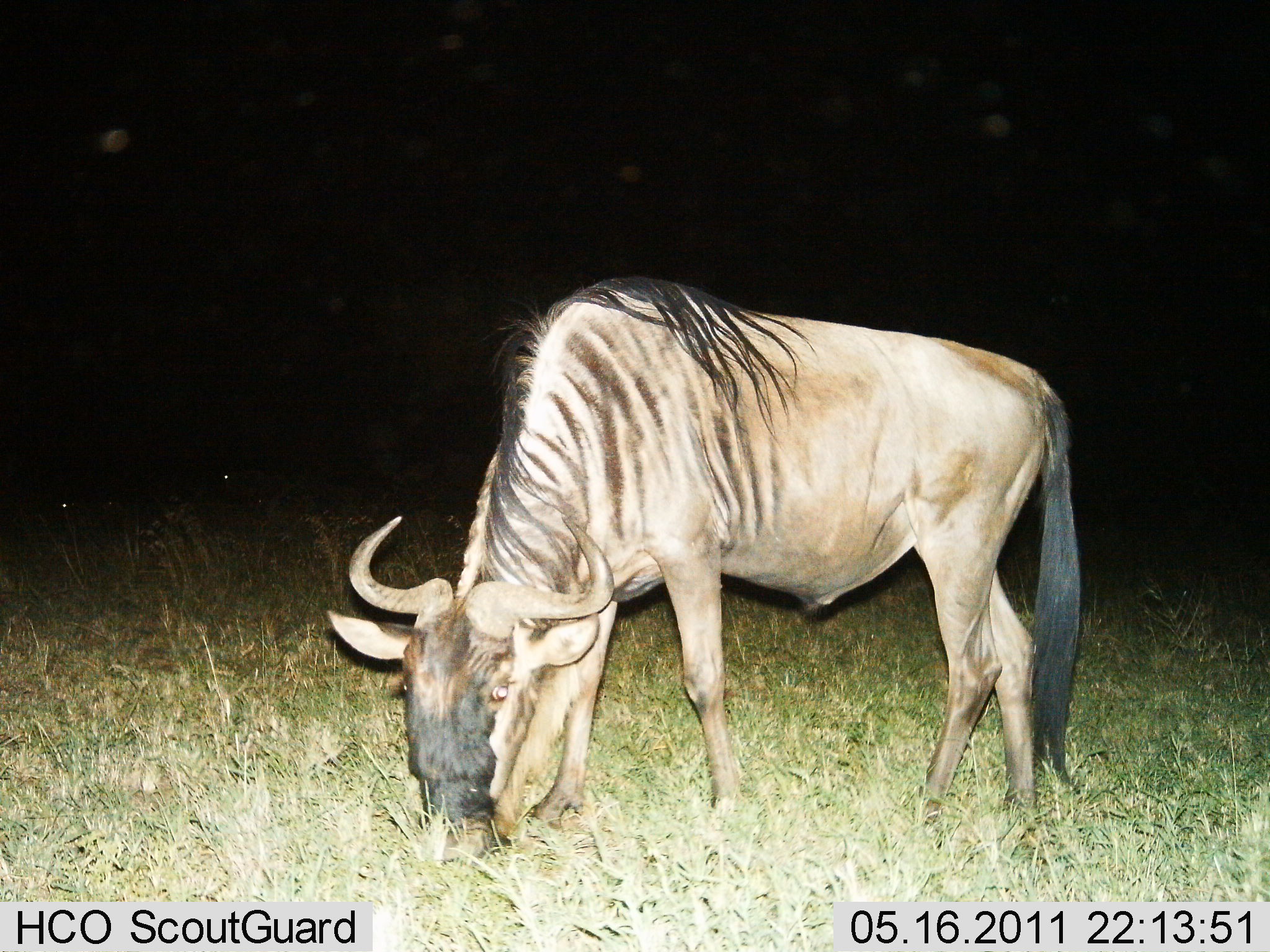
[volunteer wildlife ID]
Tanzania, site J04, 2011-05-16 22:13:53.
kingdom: Animalia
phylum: Chordata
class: Mammalia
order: Artiodactyla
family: Bovidae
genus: Connochaetes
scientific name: Connochaetes taurinus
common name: blue wildebeest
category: wildebeest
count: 1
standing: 25%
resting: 0%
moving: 0%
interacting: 0%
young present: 0%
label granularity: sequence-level